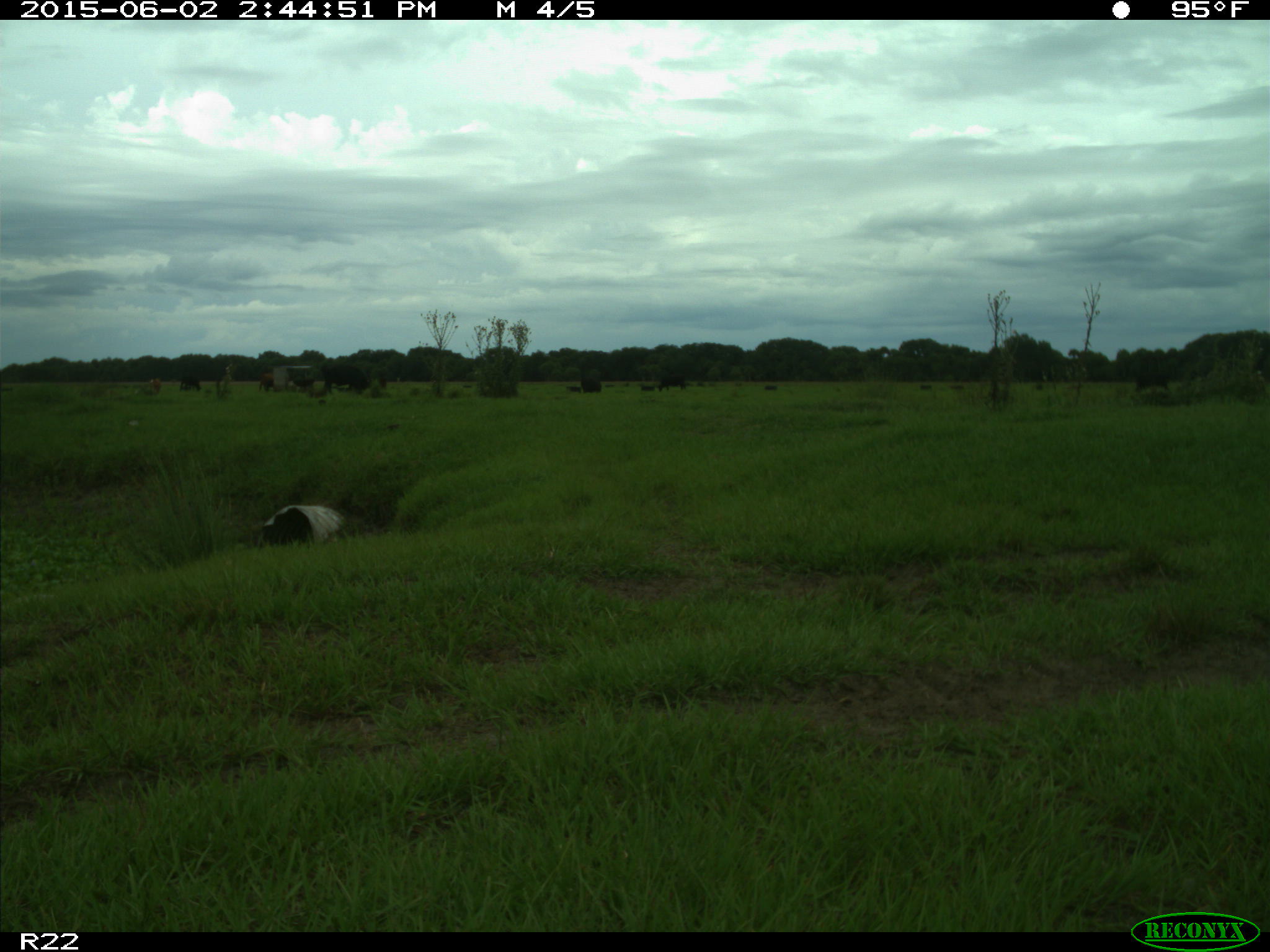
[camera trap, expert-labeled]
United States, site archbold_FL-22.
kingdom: Animalia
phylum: Chordata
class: Mammalia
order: Artiodactyla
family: Bovidae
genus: Bos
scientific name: Bos taurus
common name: domestic cow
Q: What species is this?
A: Bos taurus (domestic cow).